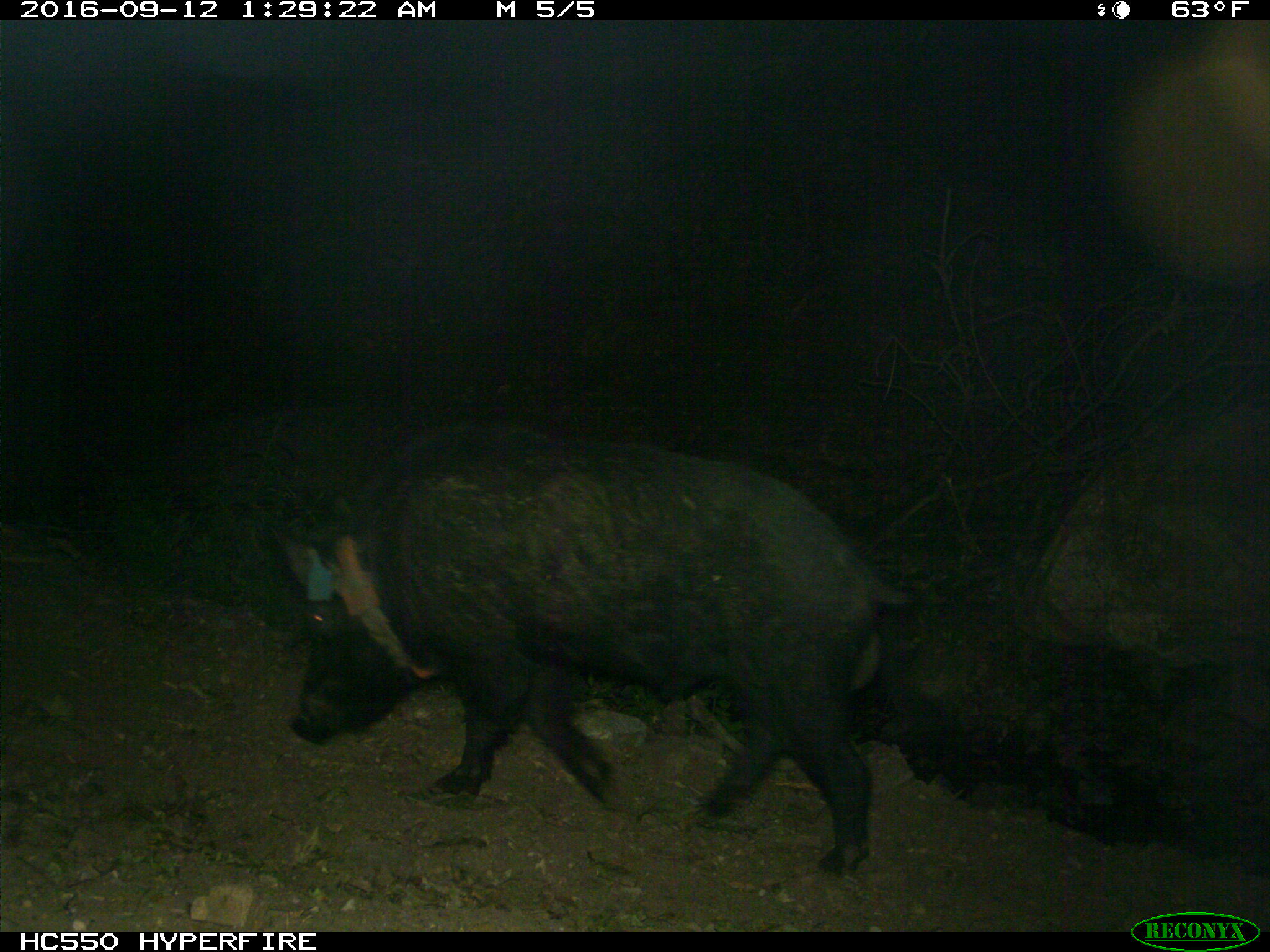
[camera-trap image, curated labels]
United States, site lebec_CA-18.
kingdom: Animalia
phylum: Chordata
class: Mammalia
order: Artiodactyla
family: Suidae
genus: Sus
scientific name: Sus scrofa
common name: wild boar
Sus scrofa (wild boar).